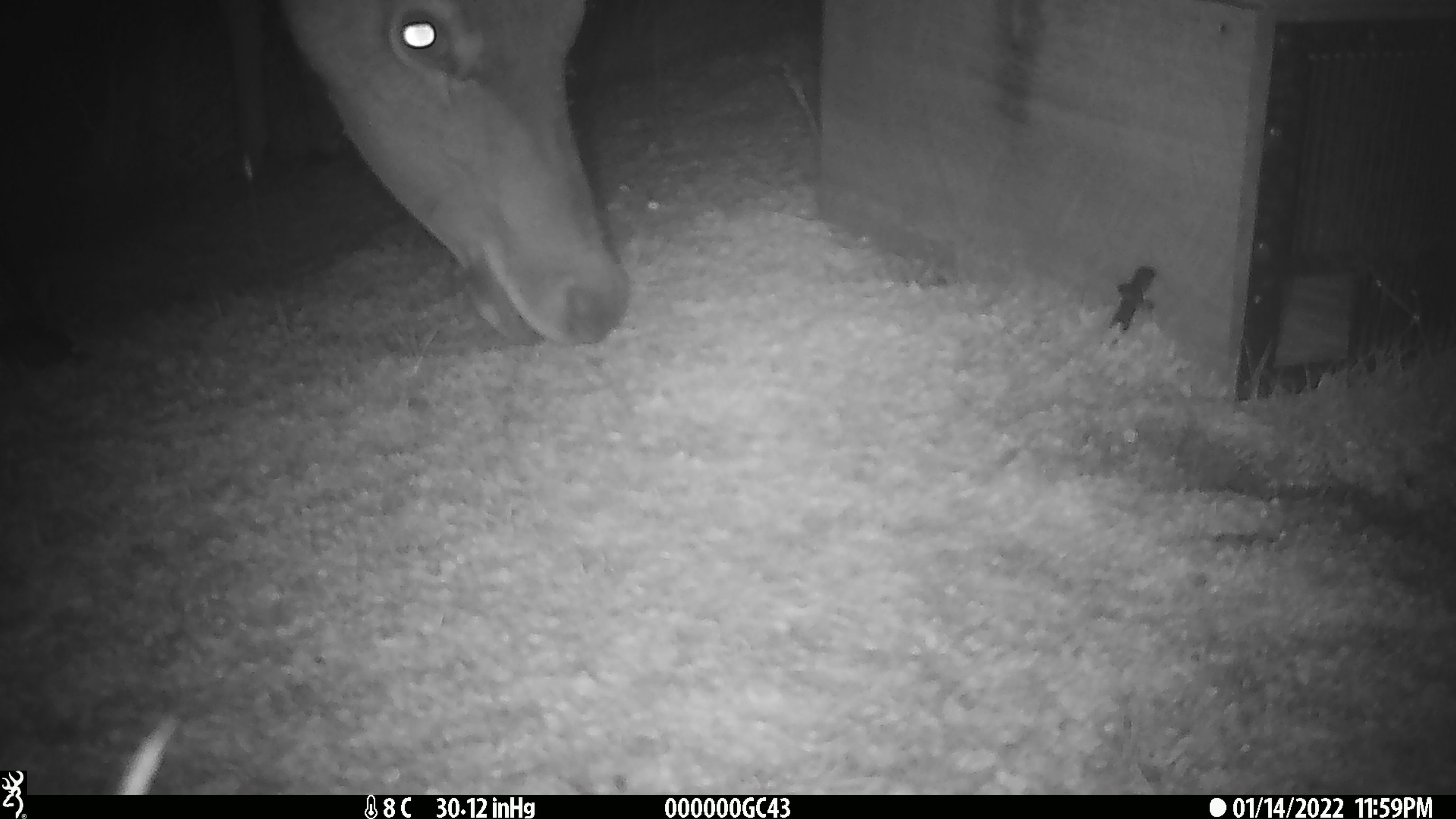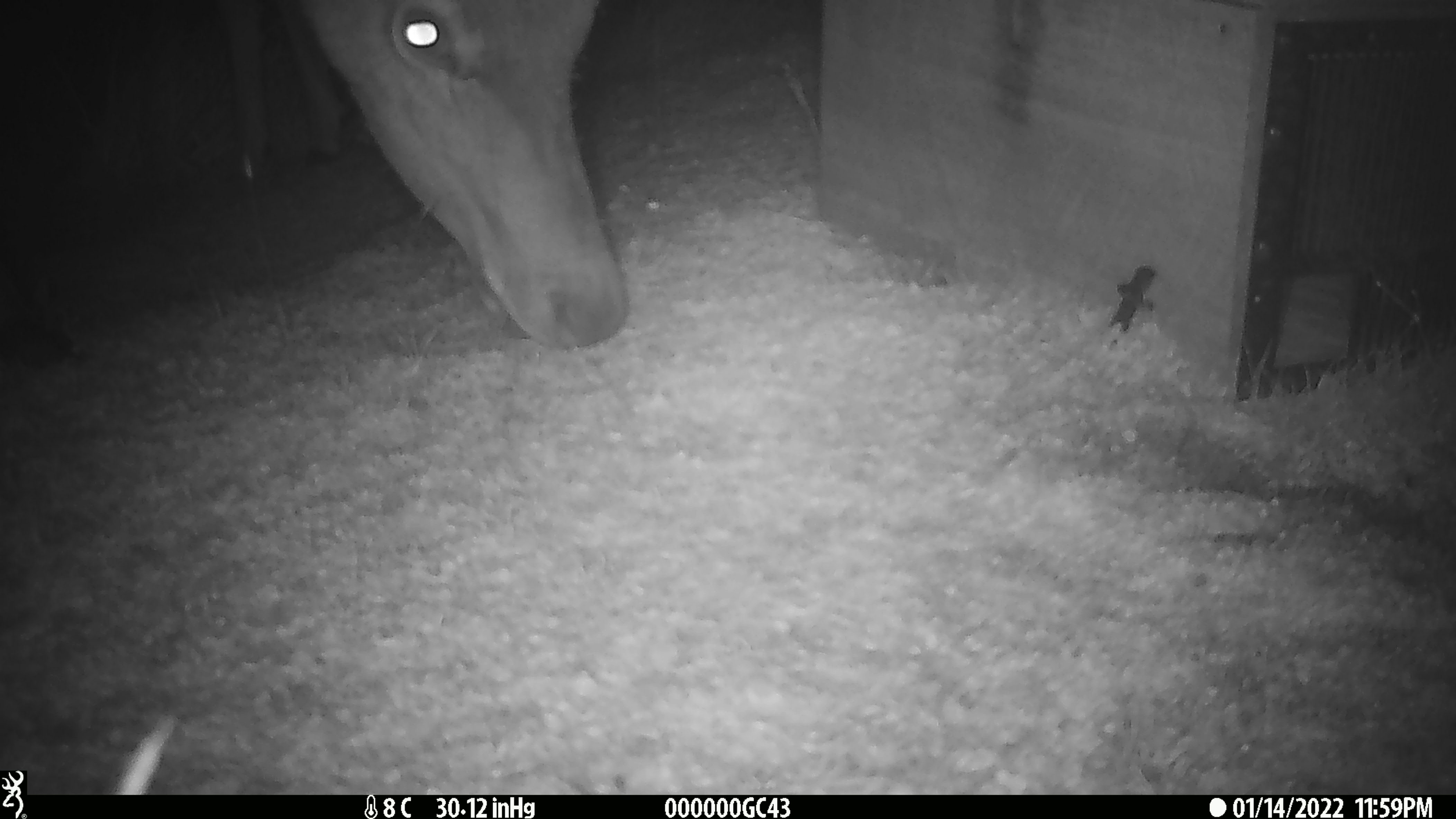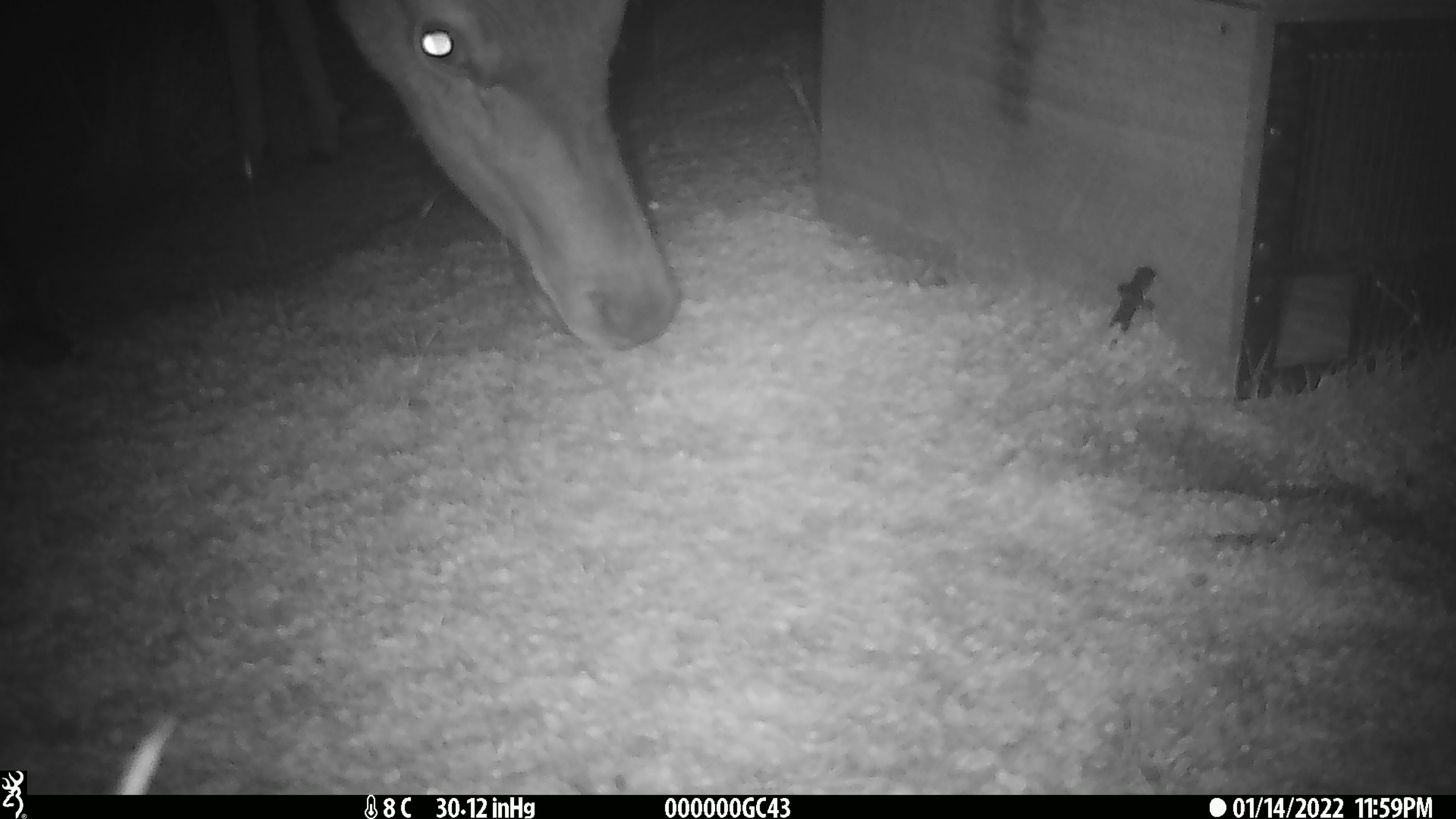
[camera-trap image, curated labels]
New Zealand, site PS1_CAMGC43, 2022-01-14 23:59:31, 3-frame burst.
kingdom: Animalia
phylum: Chordata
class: Mammalia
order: Artiodactyla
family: Cervidae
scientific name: Cervidae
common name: deer